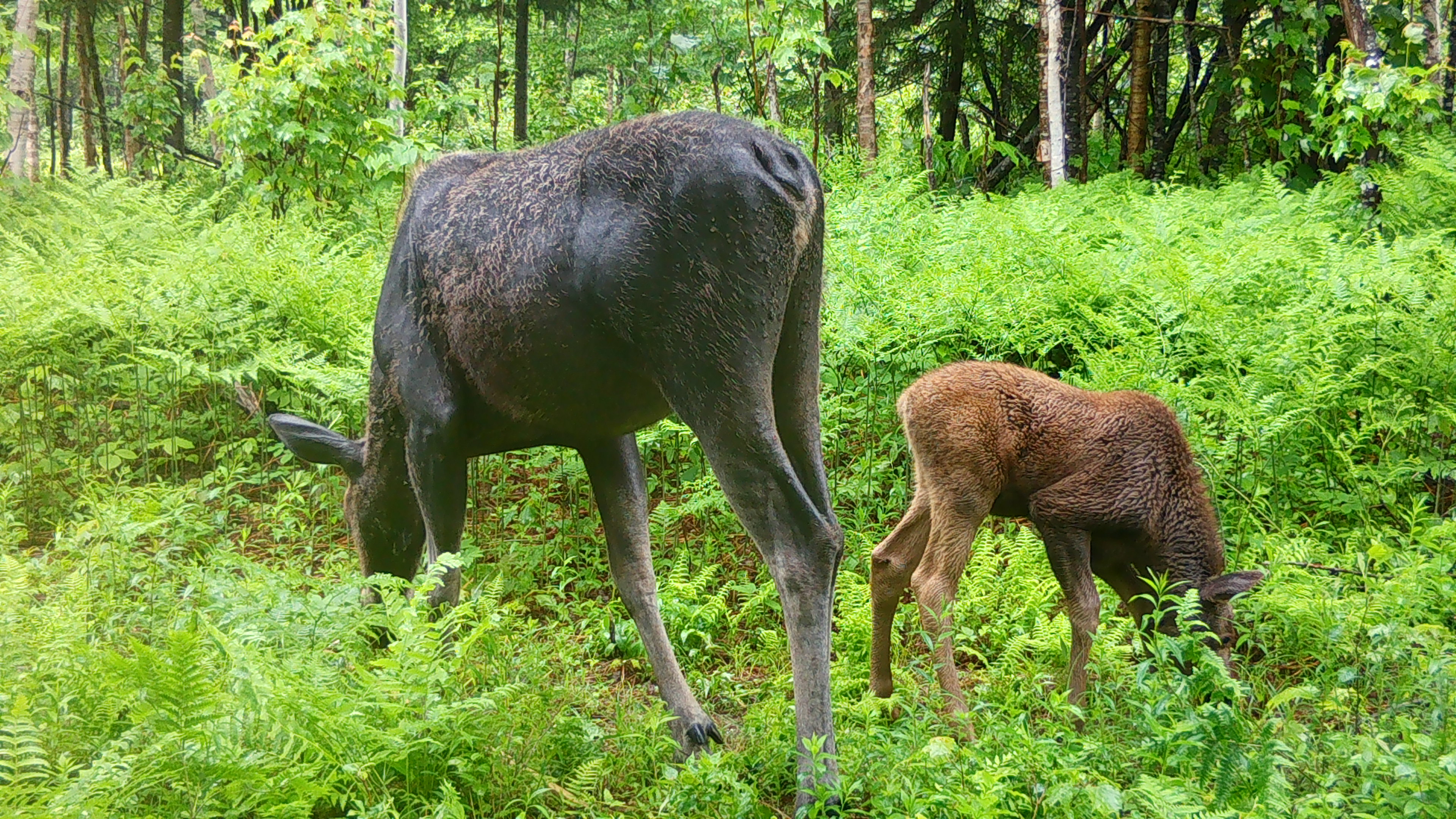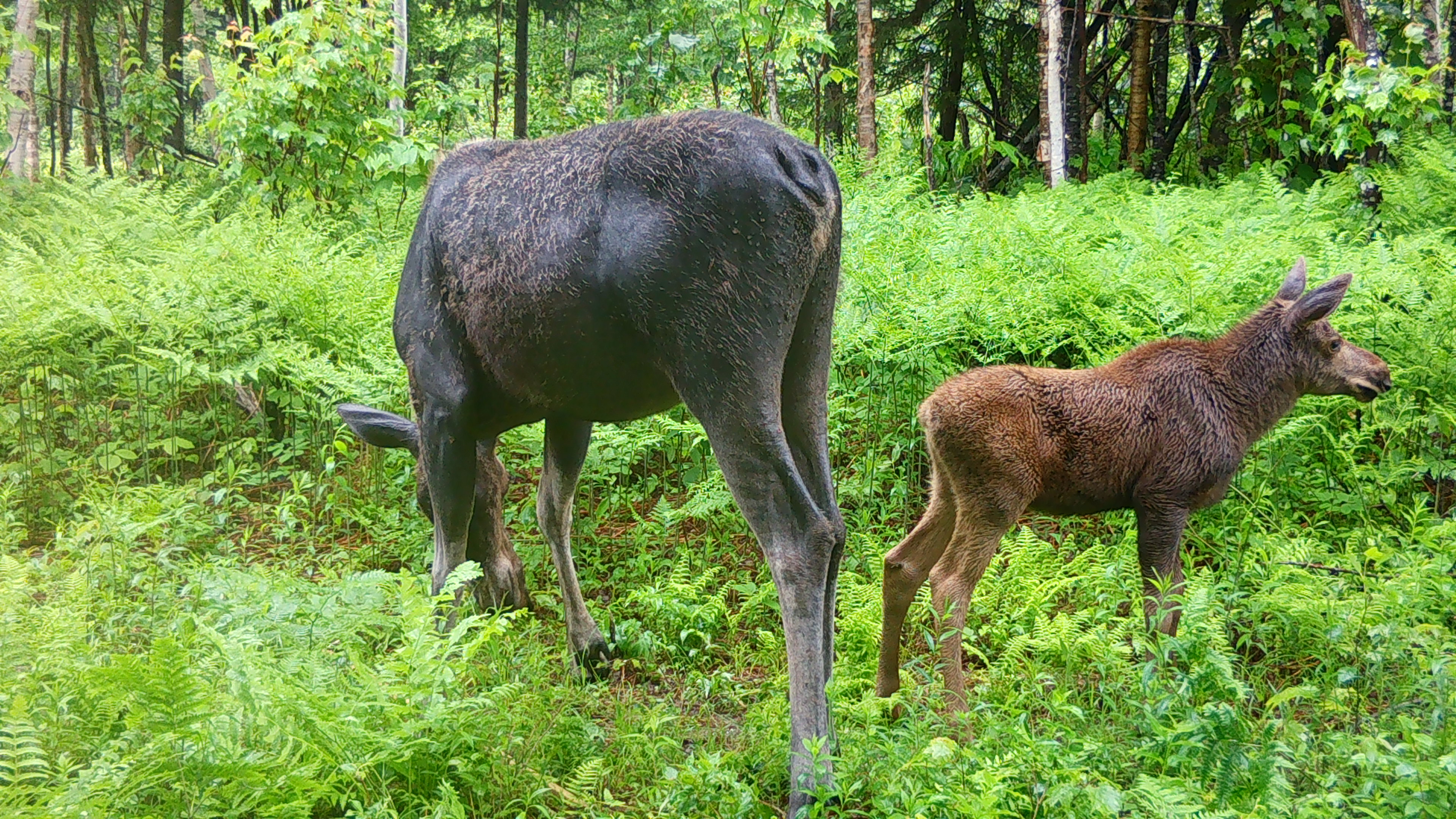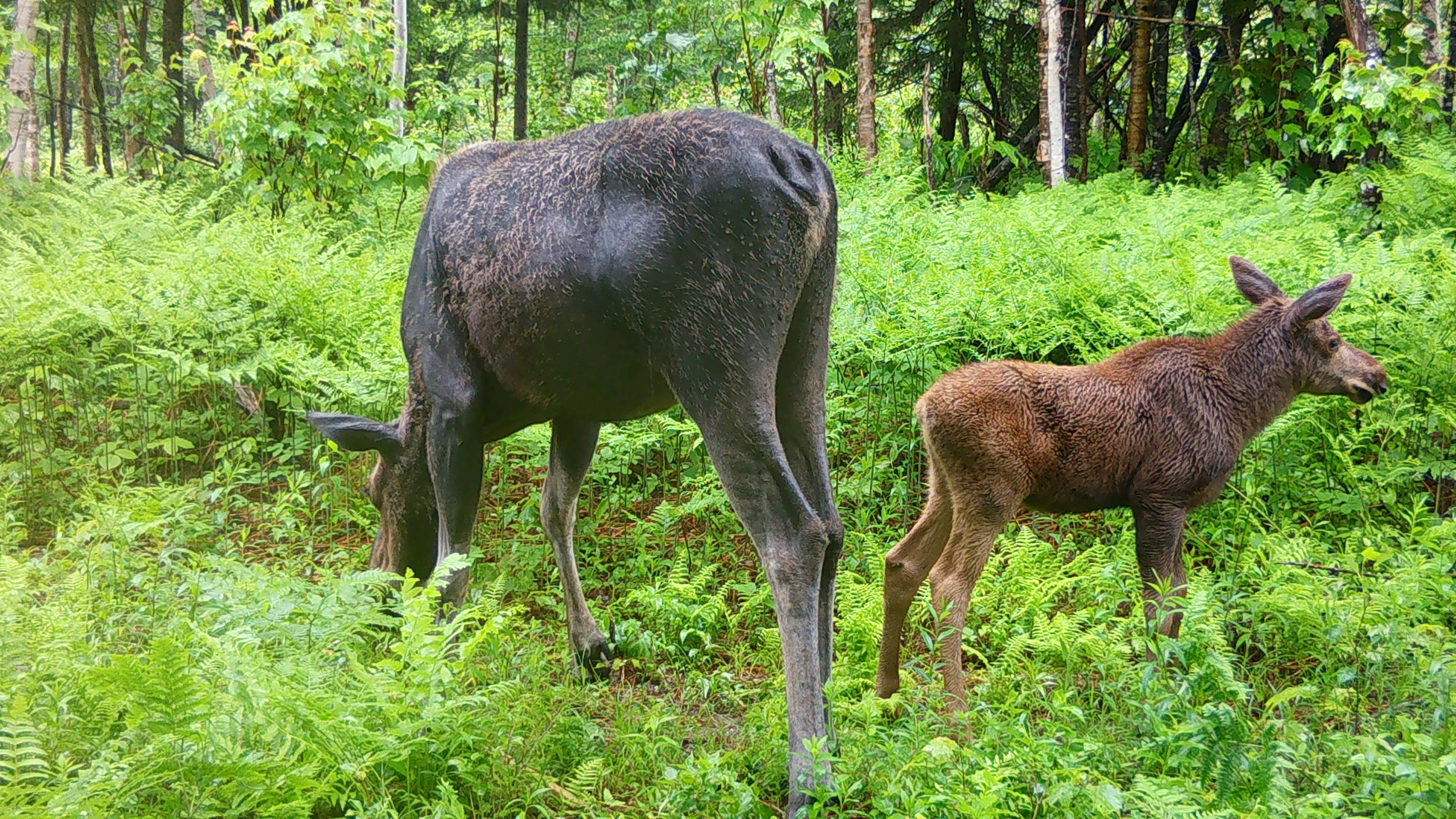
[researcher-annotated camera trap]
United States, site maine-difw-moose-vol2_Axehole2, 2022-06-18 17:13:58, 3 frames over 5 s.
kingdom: Animalia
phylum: Chordata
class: Mammalia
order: Artiodactyla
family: Cervidae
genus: Alces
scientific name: Alces alces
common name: moose